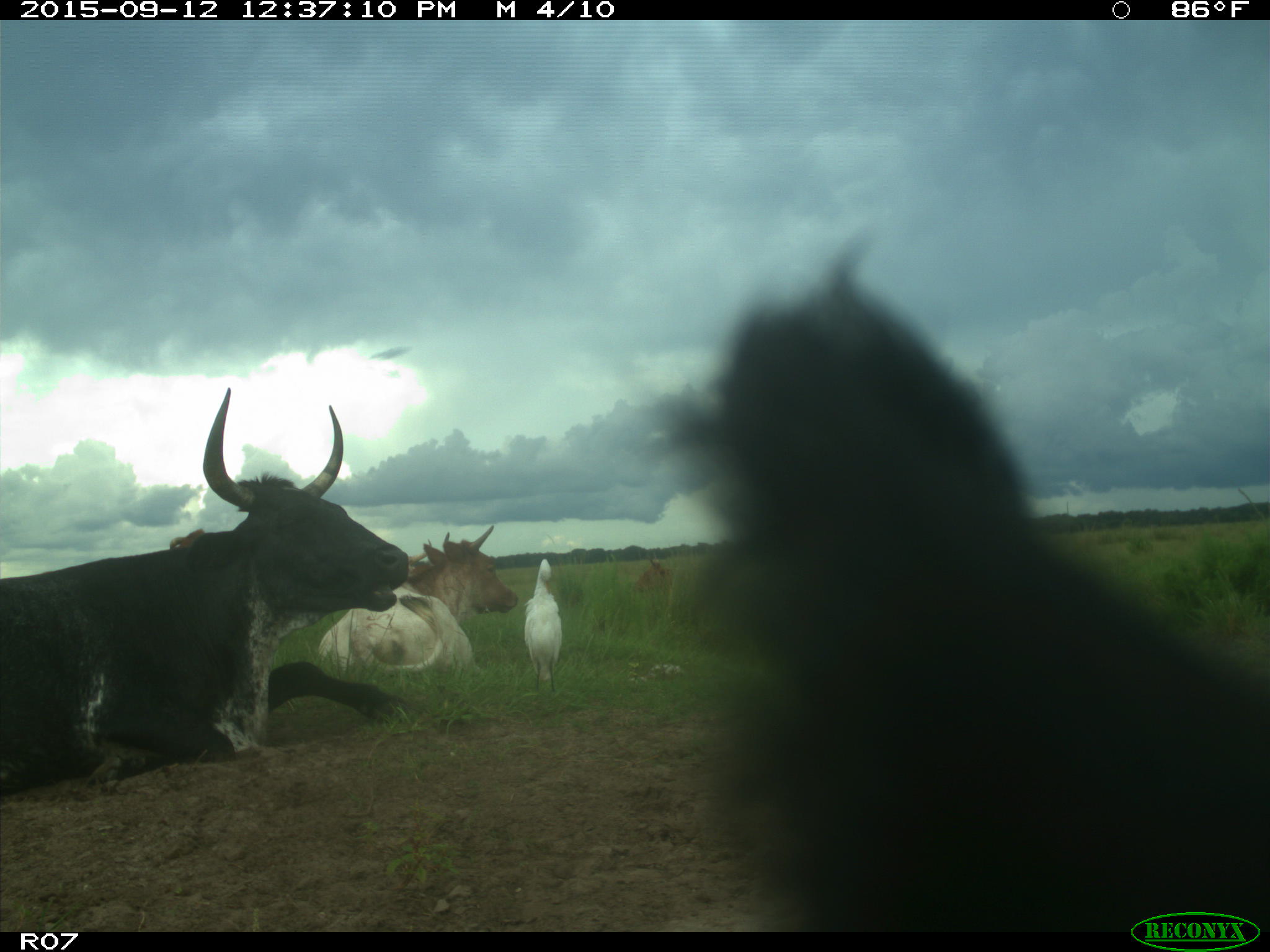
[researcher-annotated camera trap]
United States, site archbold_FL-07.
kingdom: Animalia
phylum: Chordata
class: Mammalia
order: Artiodactyla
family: Bovidae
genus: Bos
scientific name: Bos taurus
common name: domestic cow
Bos taurus (domestic cow).